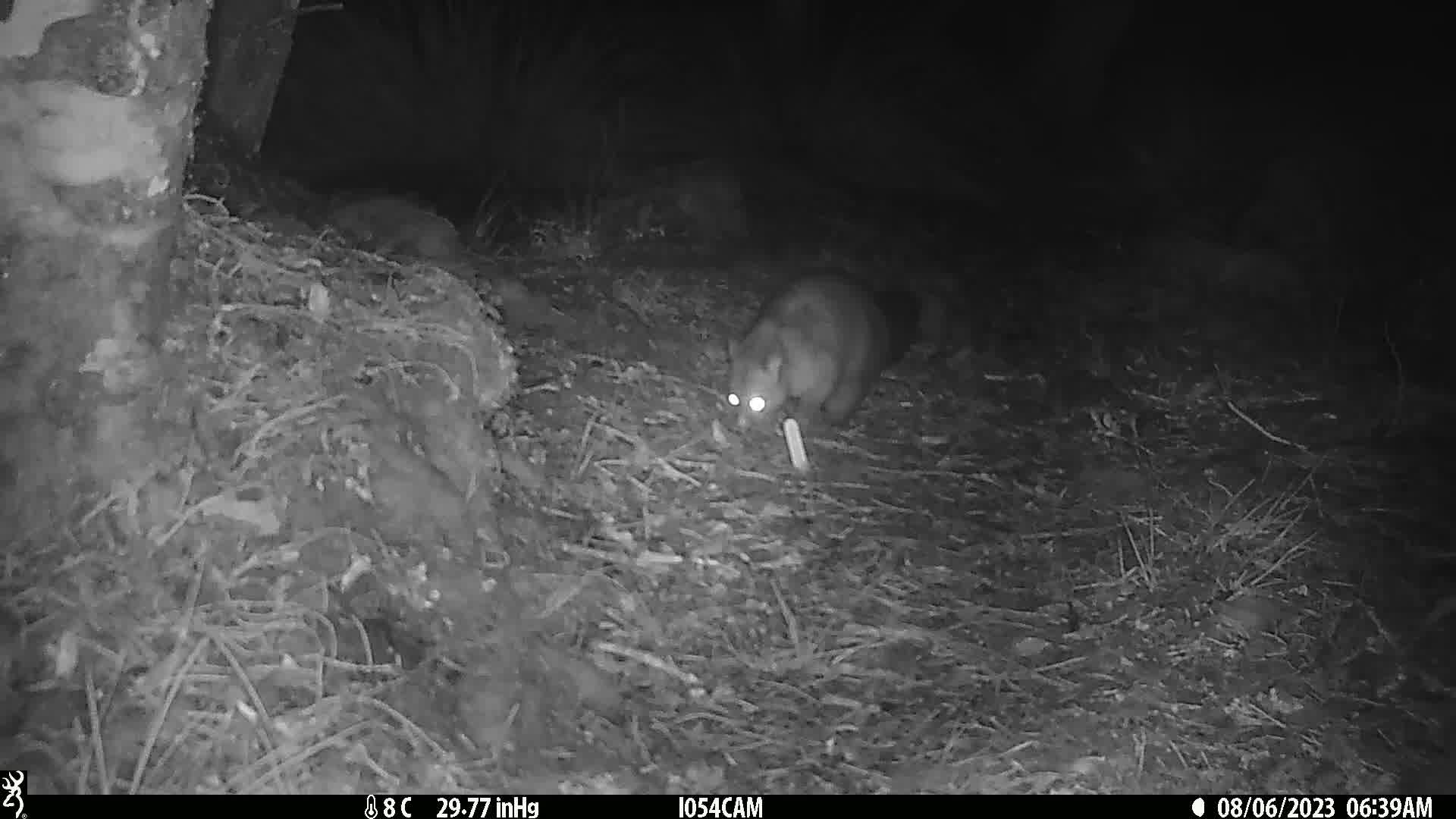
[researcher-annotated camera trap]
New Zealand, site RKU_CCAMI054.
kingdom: Animalia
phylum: Chordata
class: Mammalia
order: Diprotodontia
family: Phalangeridae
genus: Trichosurus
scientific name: Trichosurus vulpecula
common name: common brushtail possum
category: possum